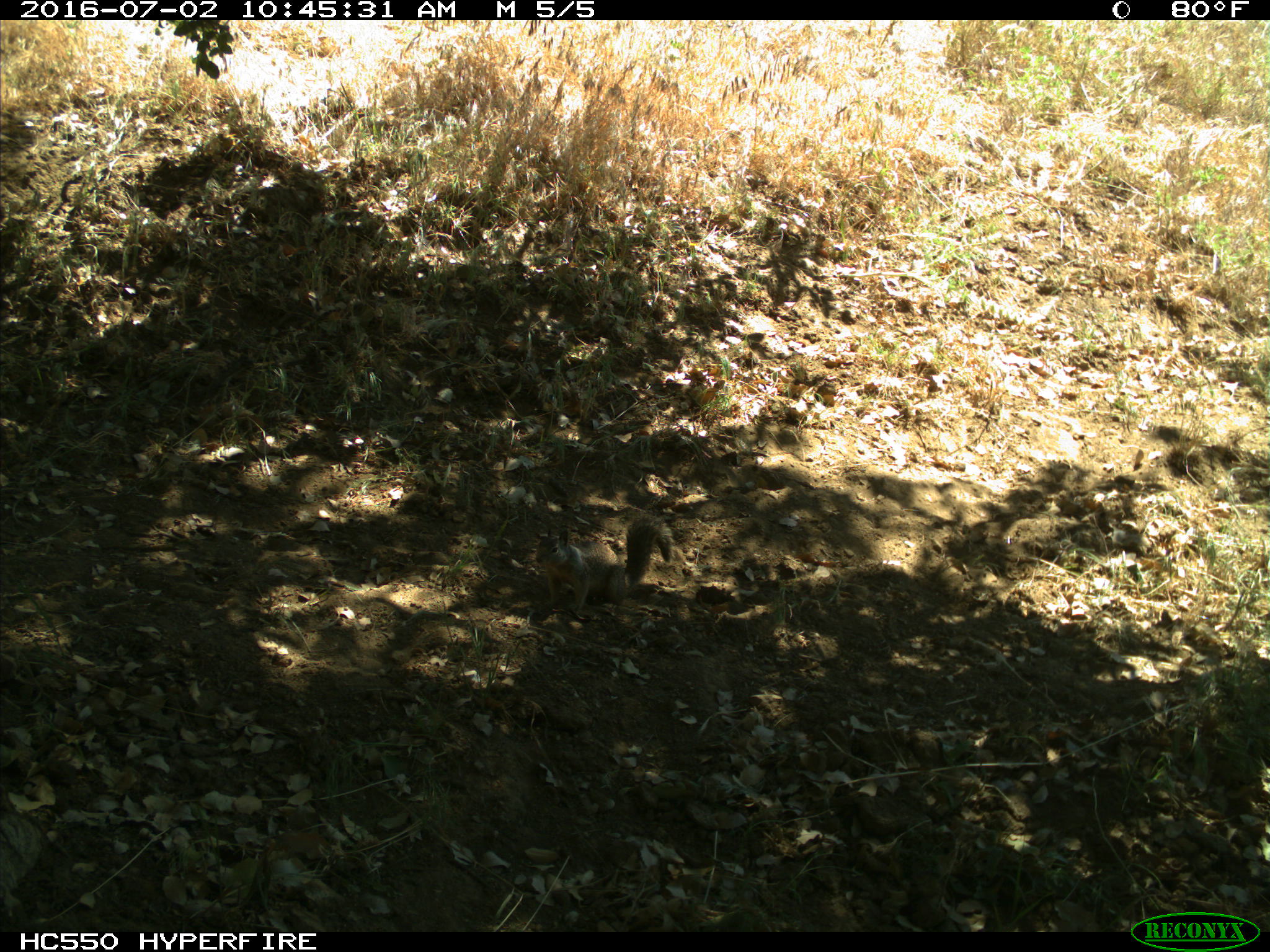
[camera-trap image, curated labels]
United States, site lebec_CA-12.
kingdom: Animalia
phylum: Chordata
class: Mammalia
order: Rodentia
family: Sciuridae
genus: Otospermophilus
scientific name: Otospermophilus beecheyi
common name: california ground squirrel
Otospermophilus beecheyi (california ground squirrel).